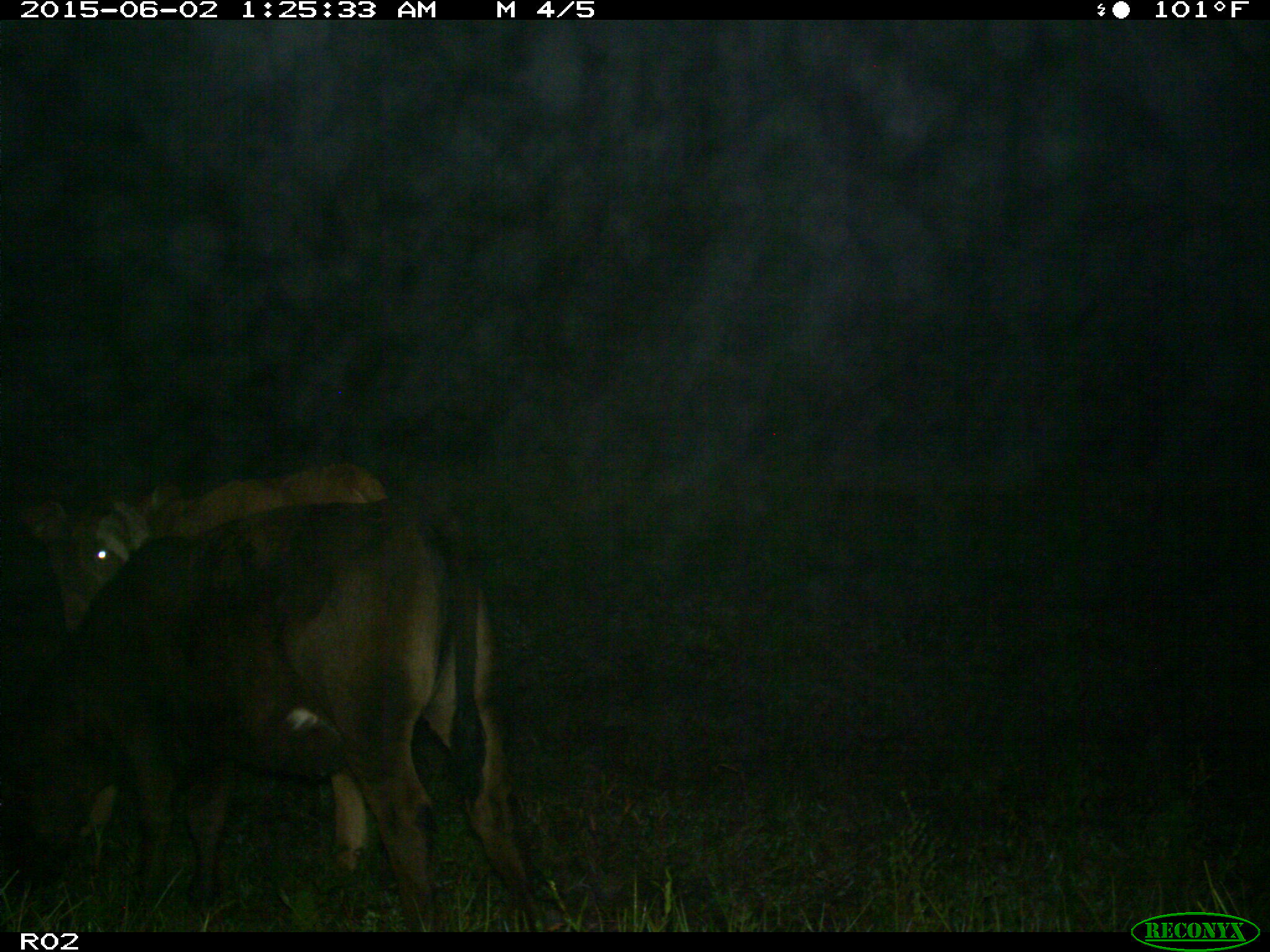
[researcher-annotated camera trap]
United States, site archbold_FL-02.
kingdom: Animalia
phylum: Chordata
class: Mammalia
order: Artiodactyla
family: Bovidae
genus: Bos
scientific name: Bos taurus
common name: domestic cow